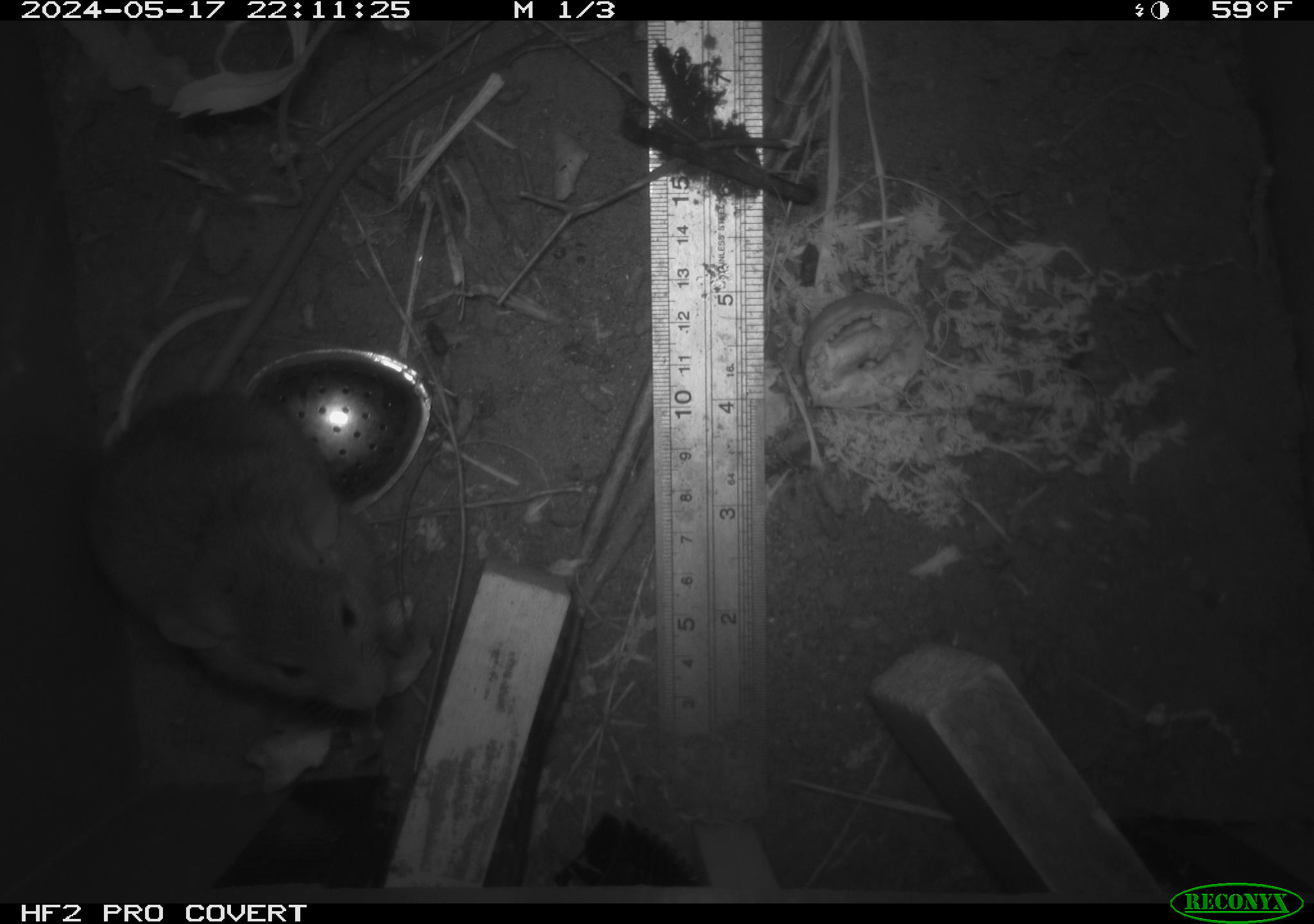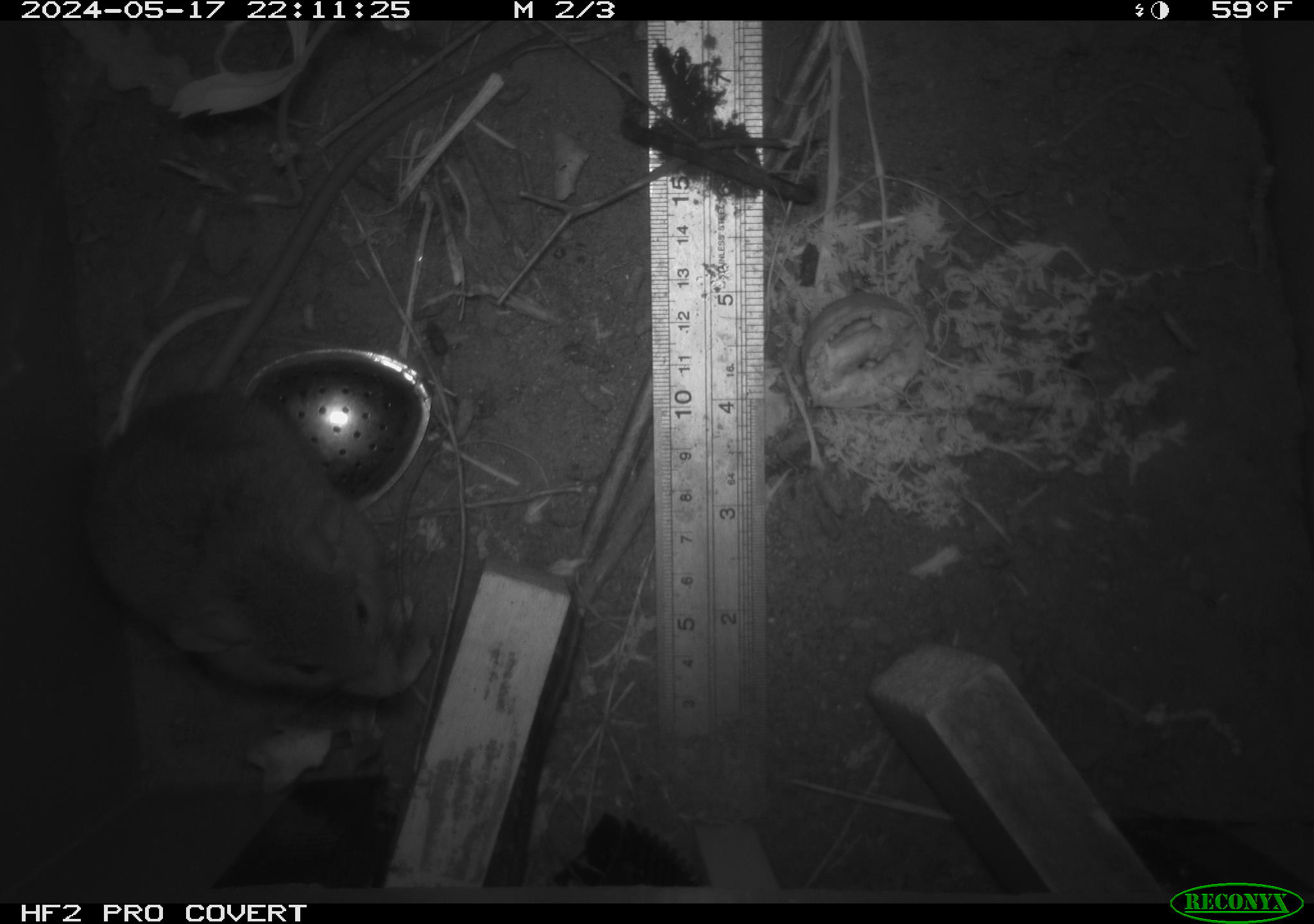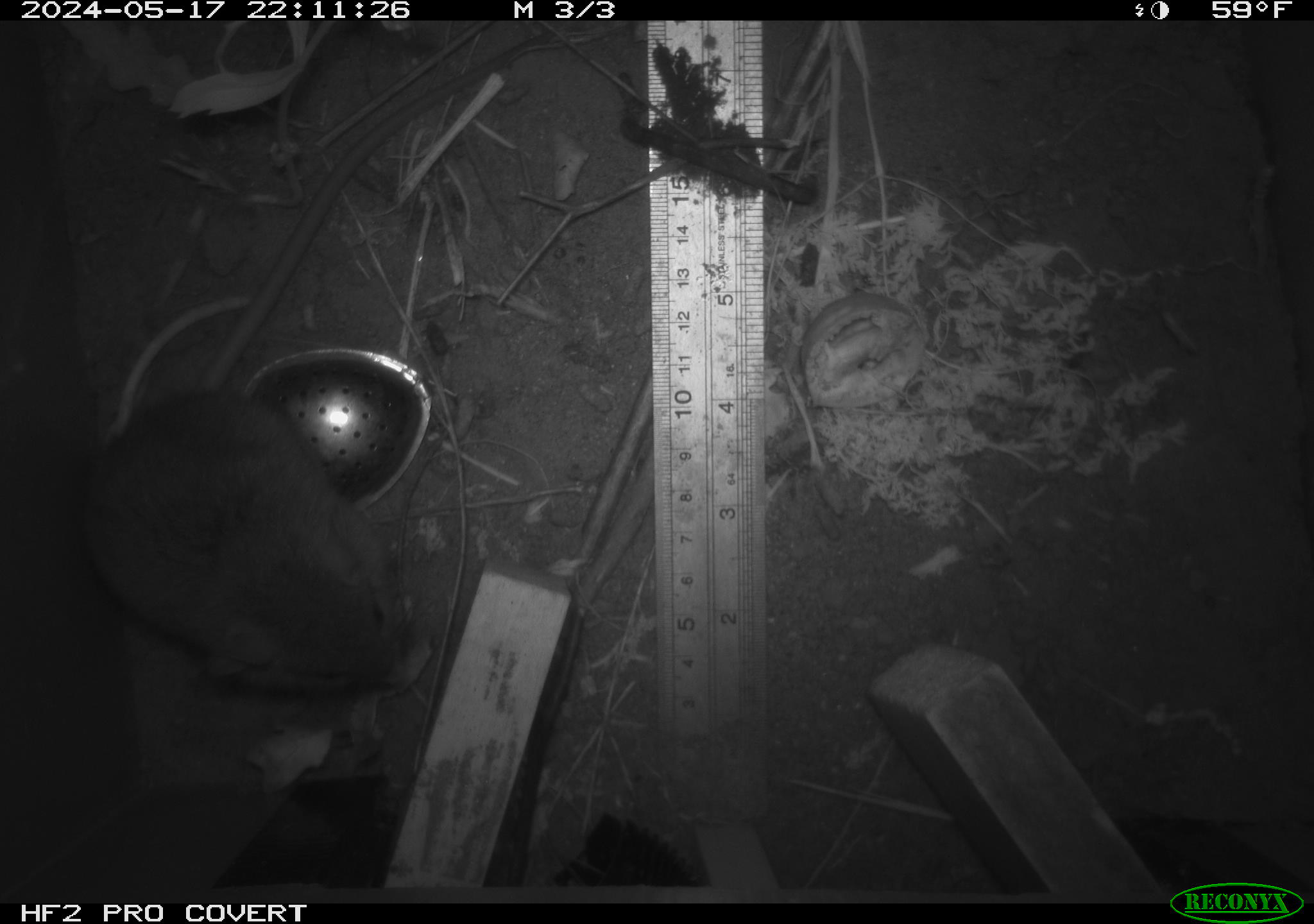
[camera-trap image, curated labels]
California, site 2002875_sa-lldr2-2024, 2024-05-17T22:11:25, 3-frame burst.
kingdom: Animalia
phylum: Chordata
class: Mammalia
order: Rodentia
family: Muridae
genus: Rattus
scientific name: Rattus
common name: rat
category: rattus species